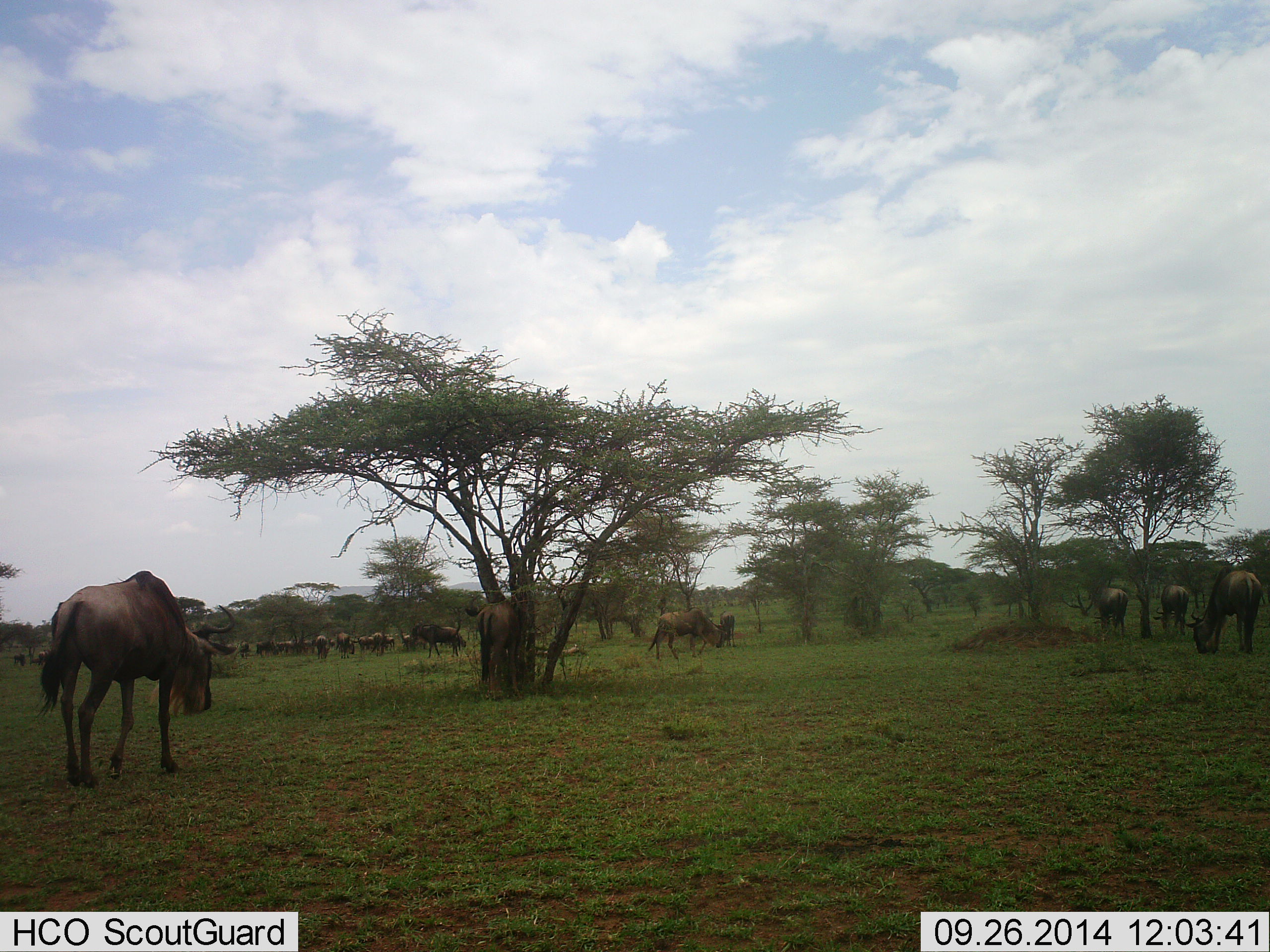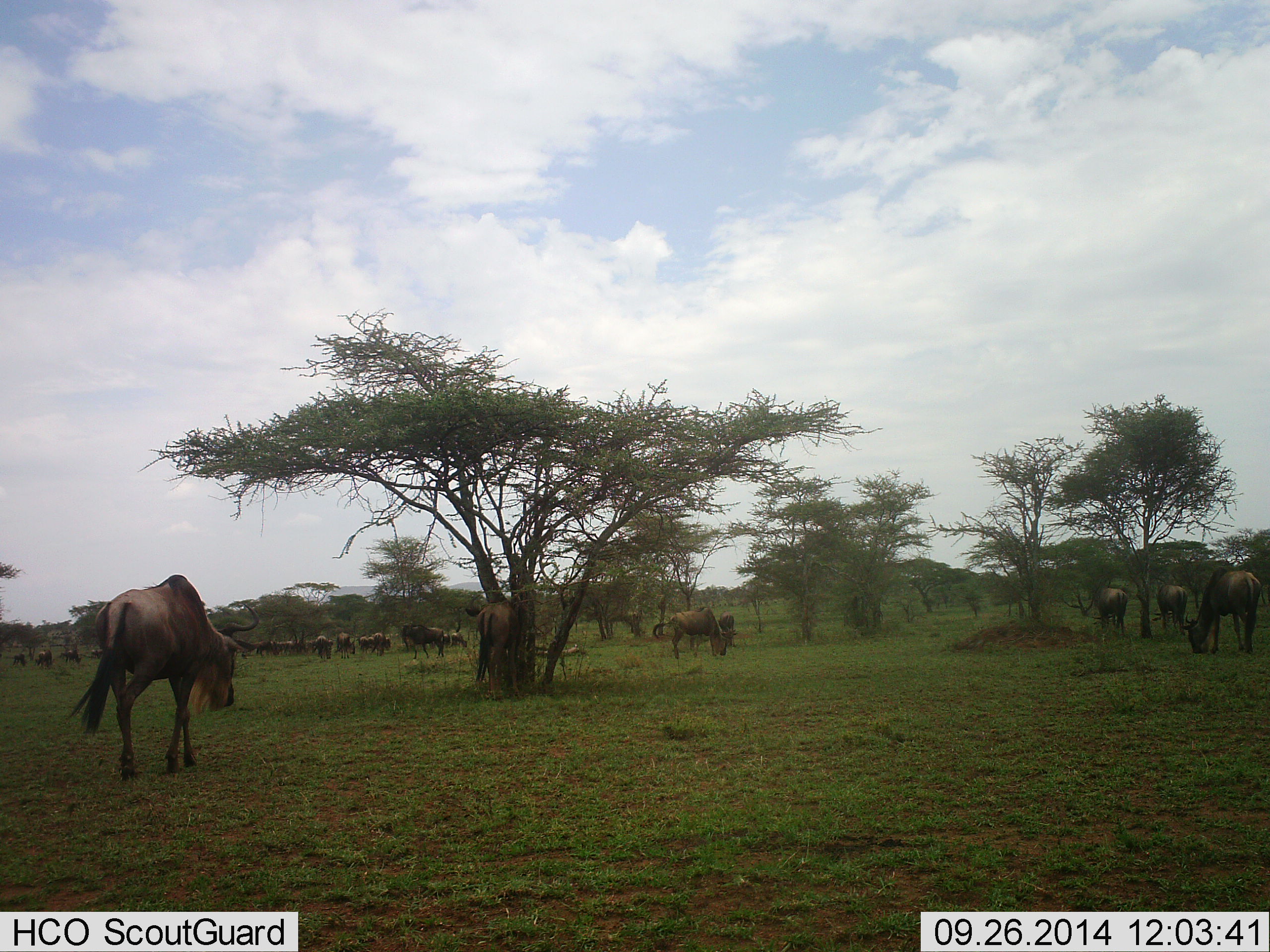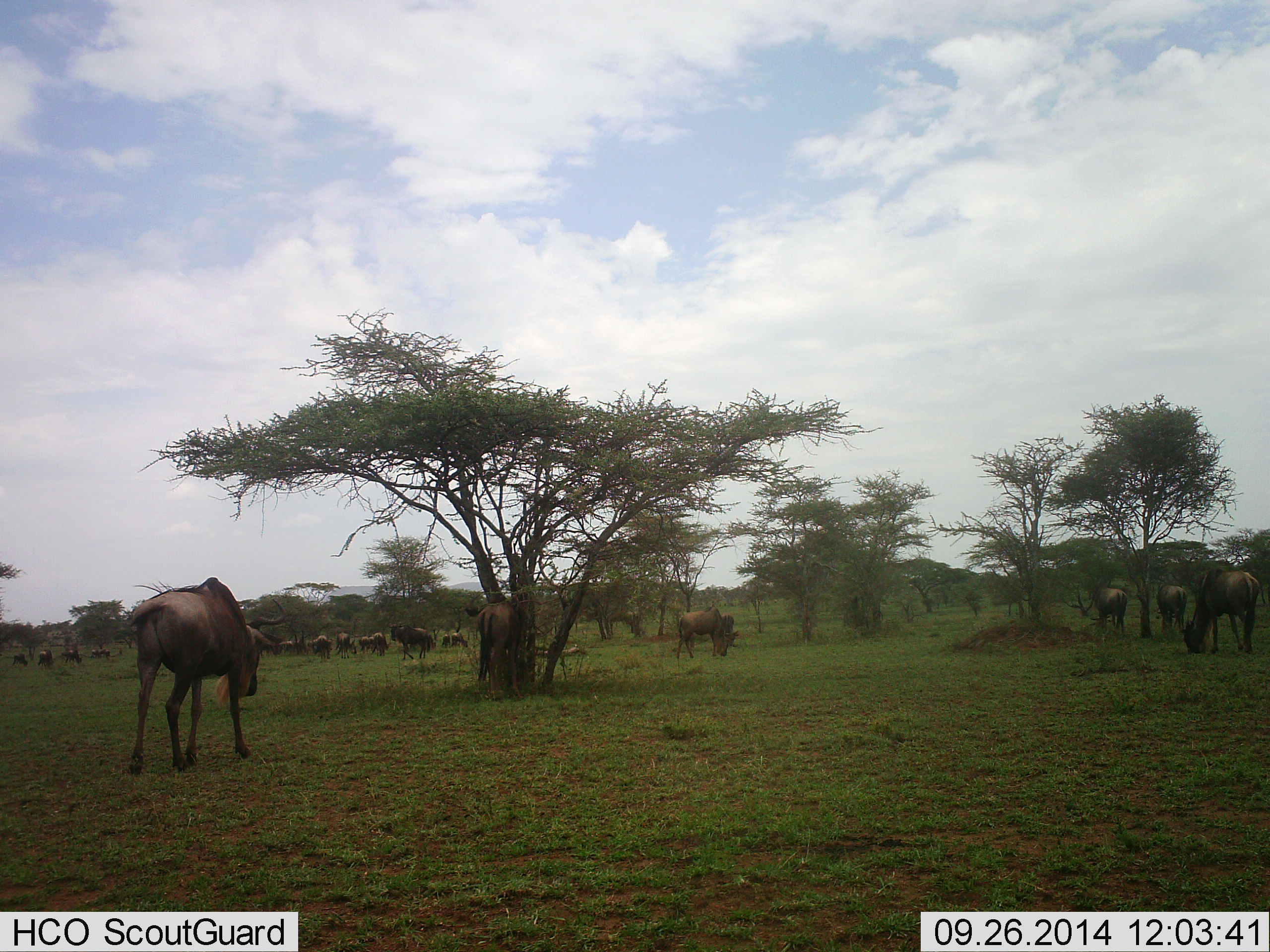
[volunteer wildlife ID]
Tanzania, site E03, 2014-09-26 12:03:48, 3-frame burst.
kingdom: Animalia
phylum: Chordata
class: Mammalia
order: Artiodactyla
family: Bovidae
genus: Connochaetes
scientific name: Connochaetes taurinus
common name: blue wildebeest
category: wildebeest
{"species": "wildebeest (blue wildebeest) (Connochaetes taurinus)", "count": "11-50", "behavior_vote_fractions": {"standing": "50%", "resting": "10%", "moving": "80%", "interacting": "0%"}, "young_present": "0%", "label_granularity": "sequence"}